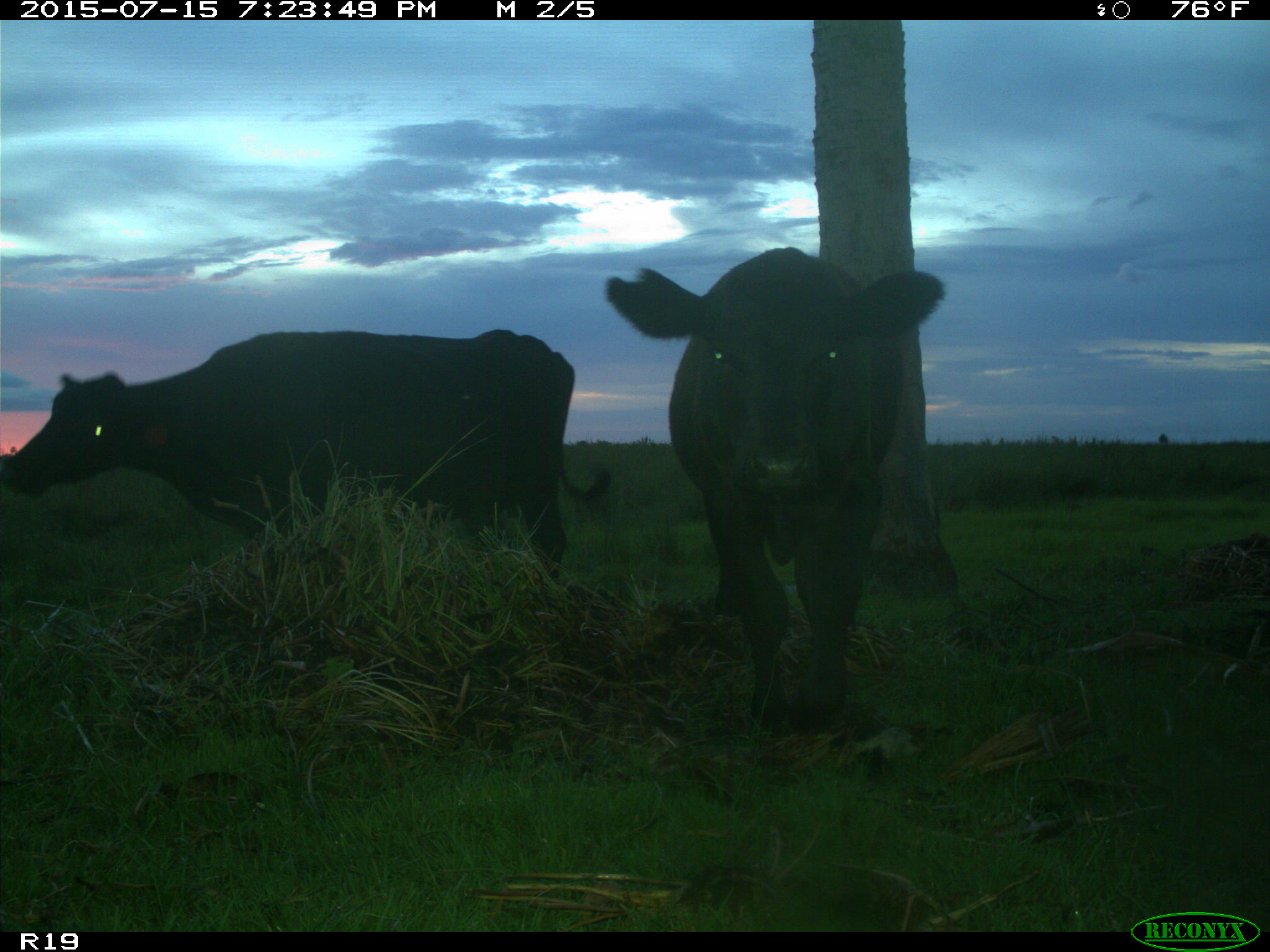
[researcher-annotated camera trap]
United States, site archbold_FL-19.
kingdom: Animalia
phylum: Chordata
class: Mammalia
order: Artiodactyla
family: Bovidae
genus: Bos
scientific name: Bos taurus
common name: domestic cow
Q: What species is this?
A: Bos taurus (domestic cow).